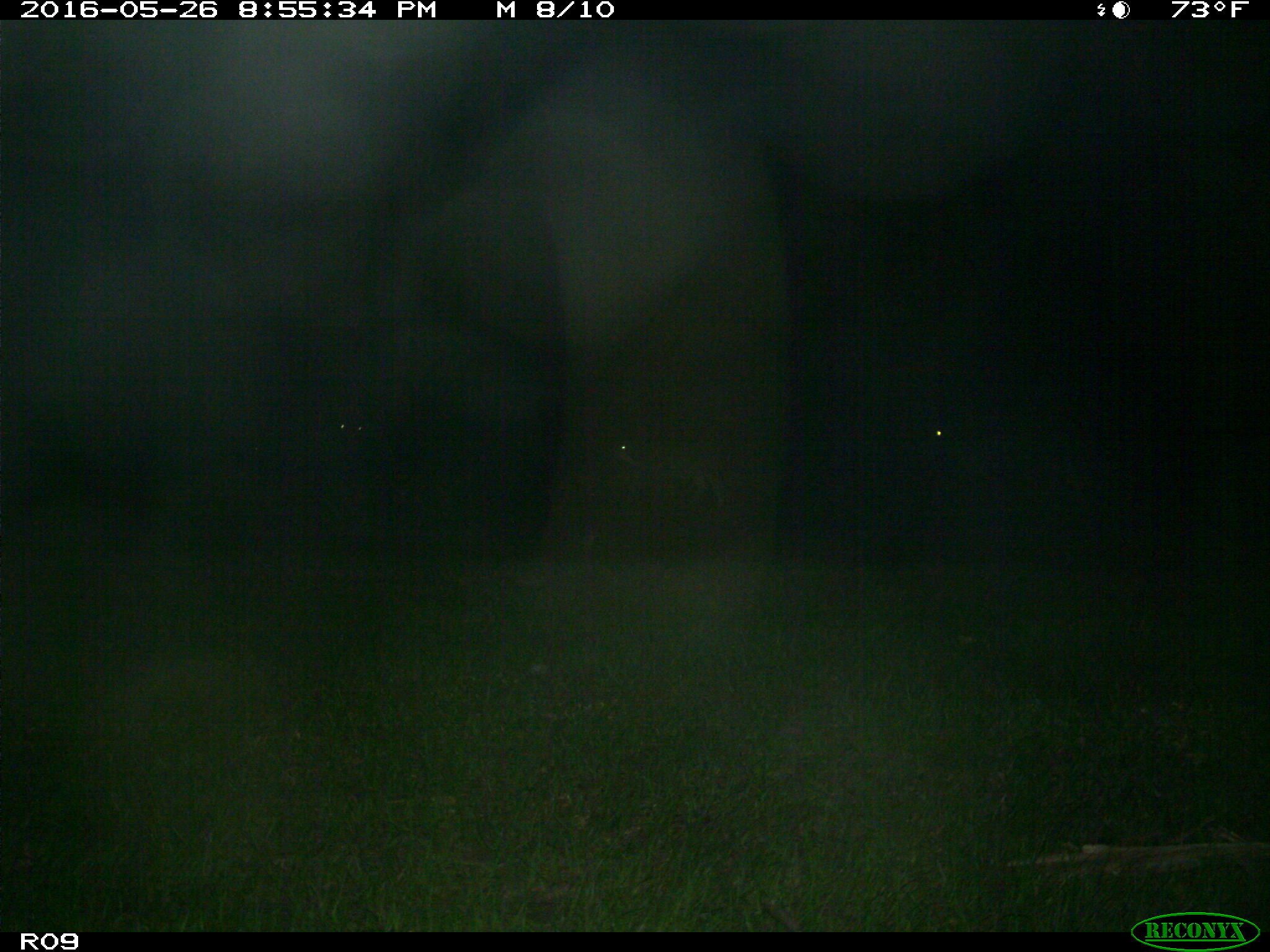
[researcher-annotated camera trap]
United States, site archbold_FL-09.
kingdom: Animalia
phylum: Chordata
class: Mammalia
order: Artiodactyla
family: Bovidae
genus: Bos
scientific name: Bos taurus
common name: domestic cow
Bos taurus (domestic cow).